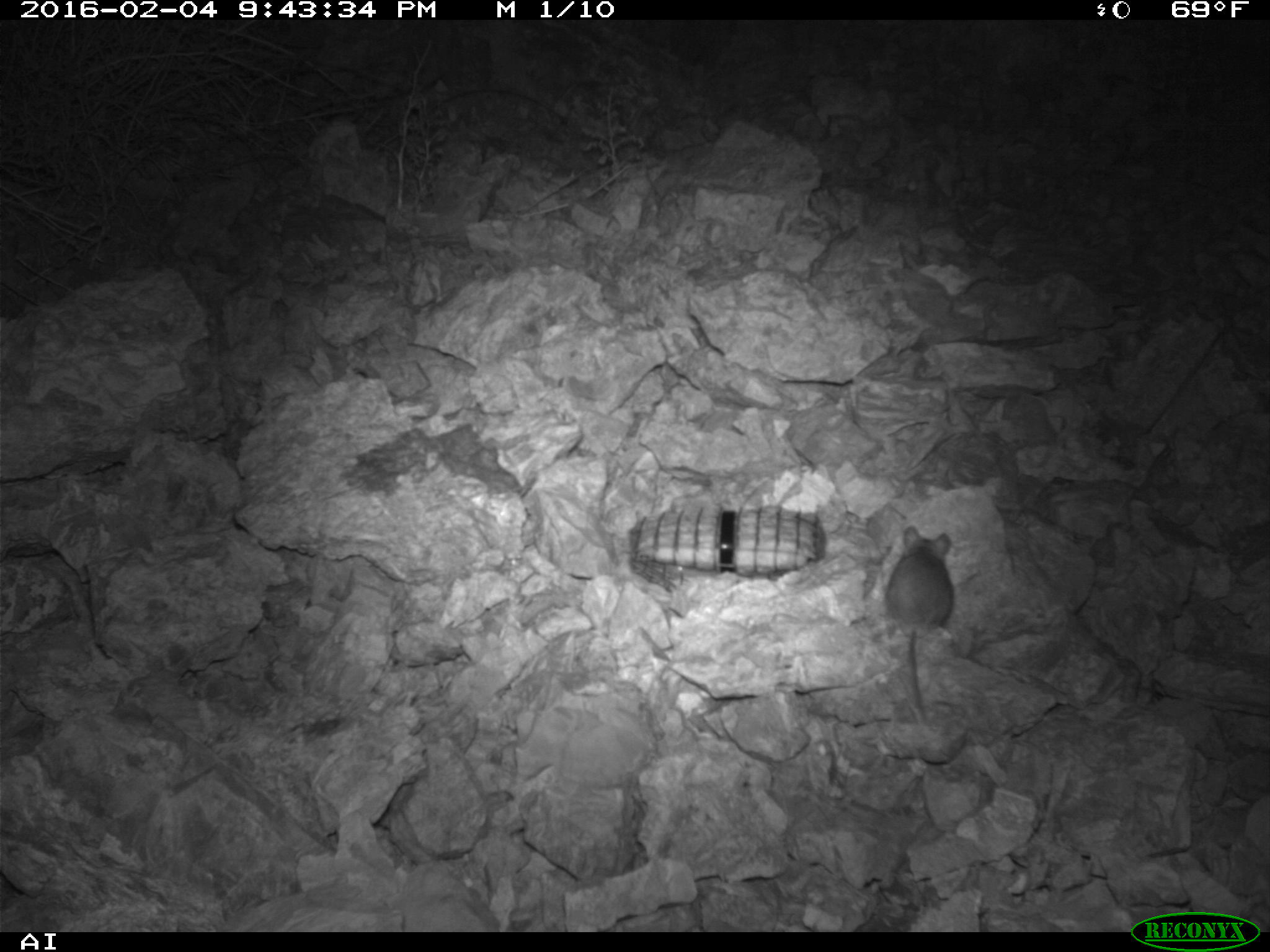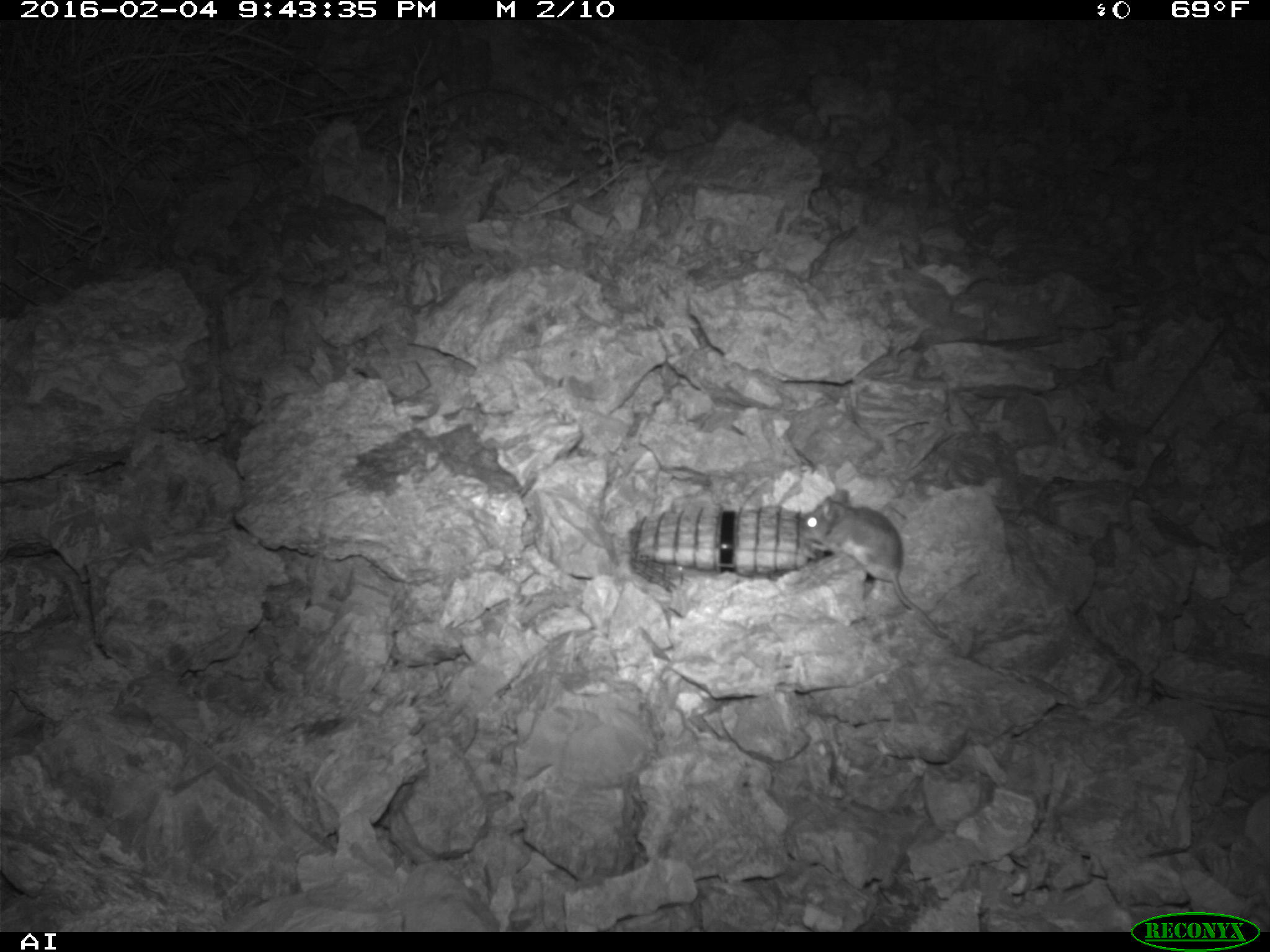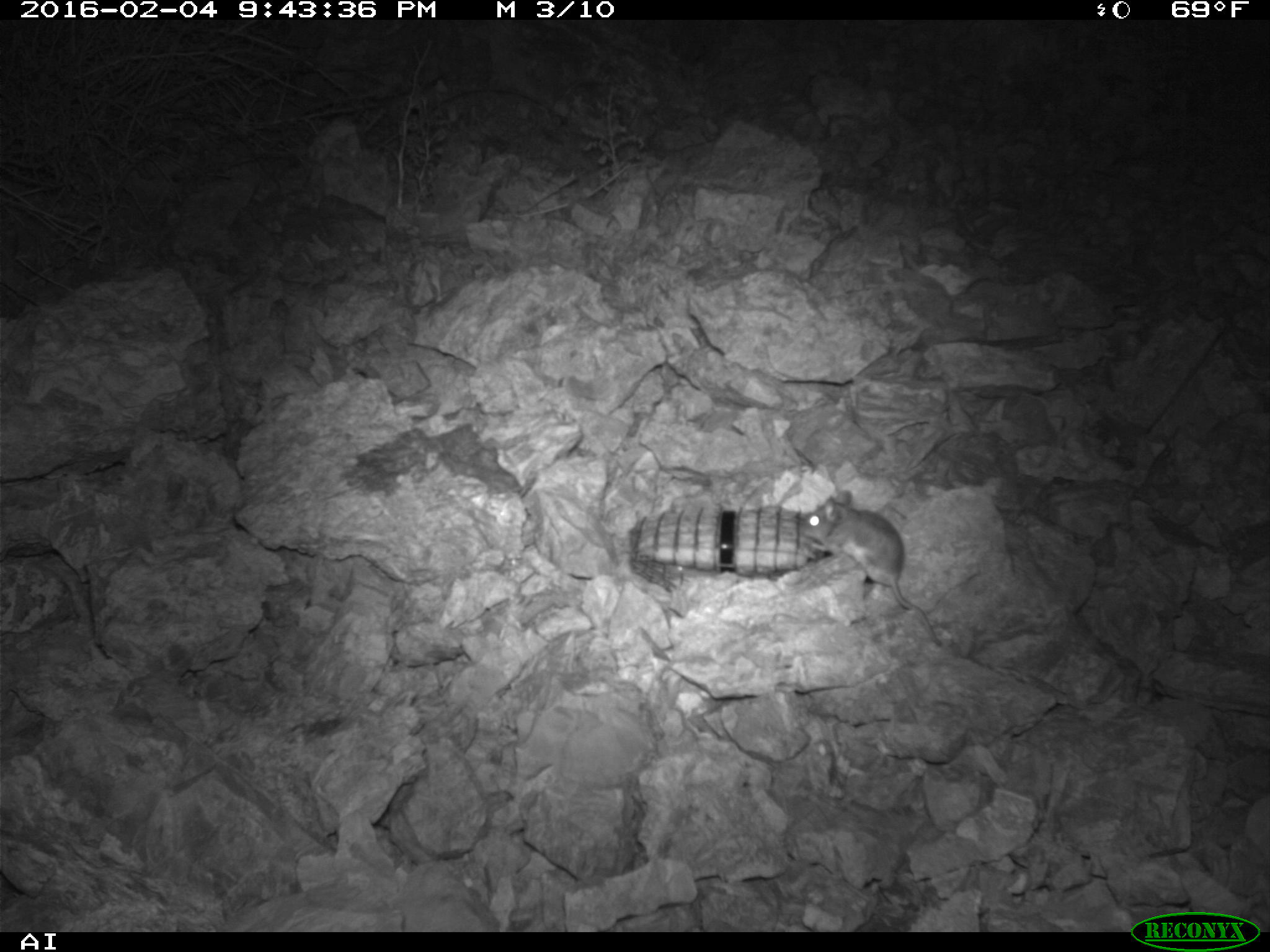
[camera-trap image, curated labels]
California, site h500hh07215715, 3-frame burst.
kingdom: Animalia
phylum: Chordata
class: Mammalia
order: Rodentia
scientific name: Rodentia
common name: rodent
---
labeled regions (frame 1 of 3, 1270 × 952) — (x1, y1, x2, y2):
rodent: (885, 525, 954, 722)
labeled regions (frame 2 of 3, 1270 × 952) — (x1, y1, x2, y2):
rodent: (797, 485, 948, 638)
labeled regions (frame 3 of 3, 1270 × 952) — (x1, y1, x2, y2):
rodent: (799, 488, 941, 646)